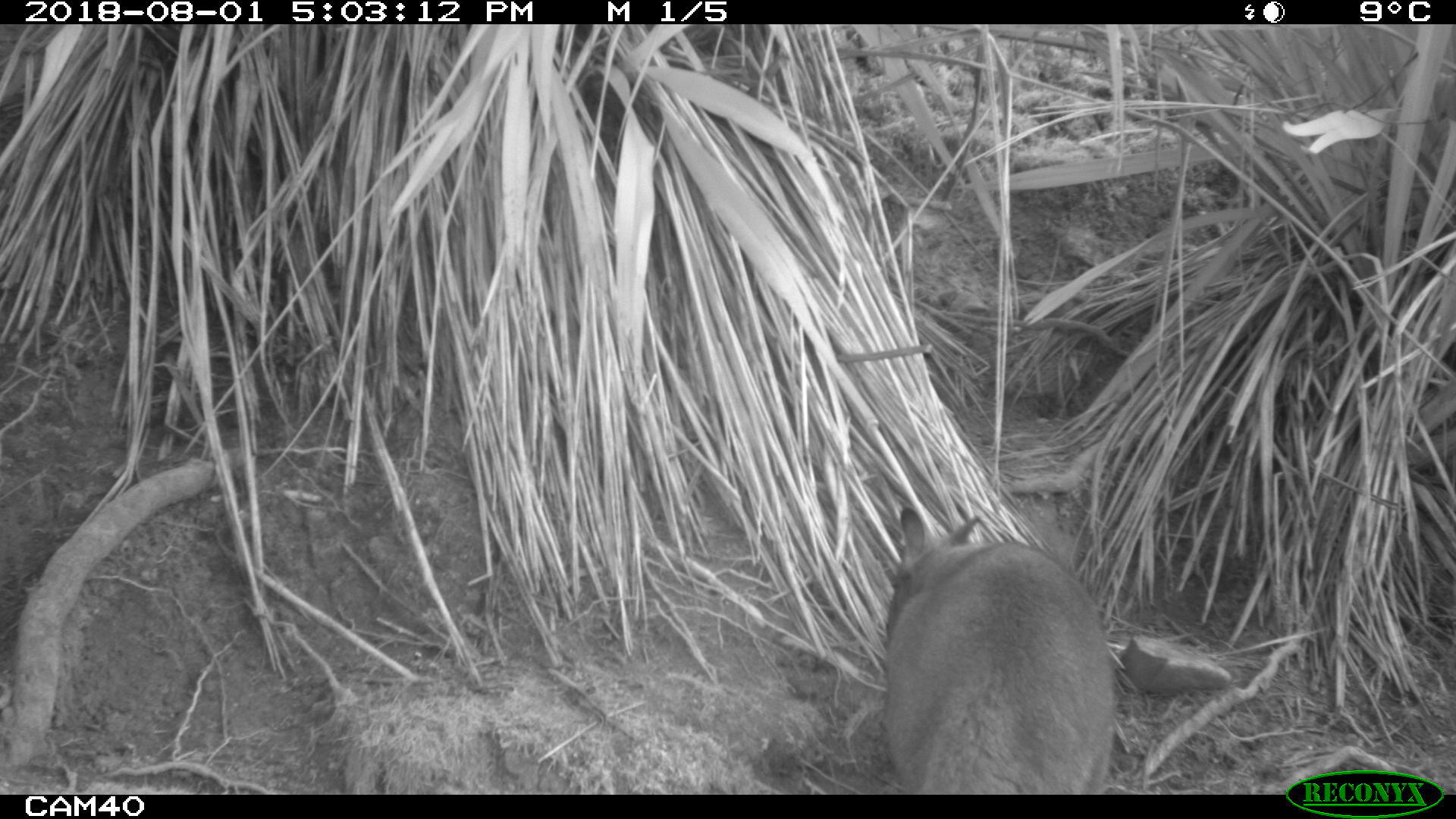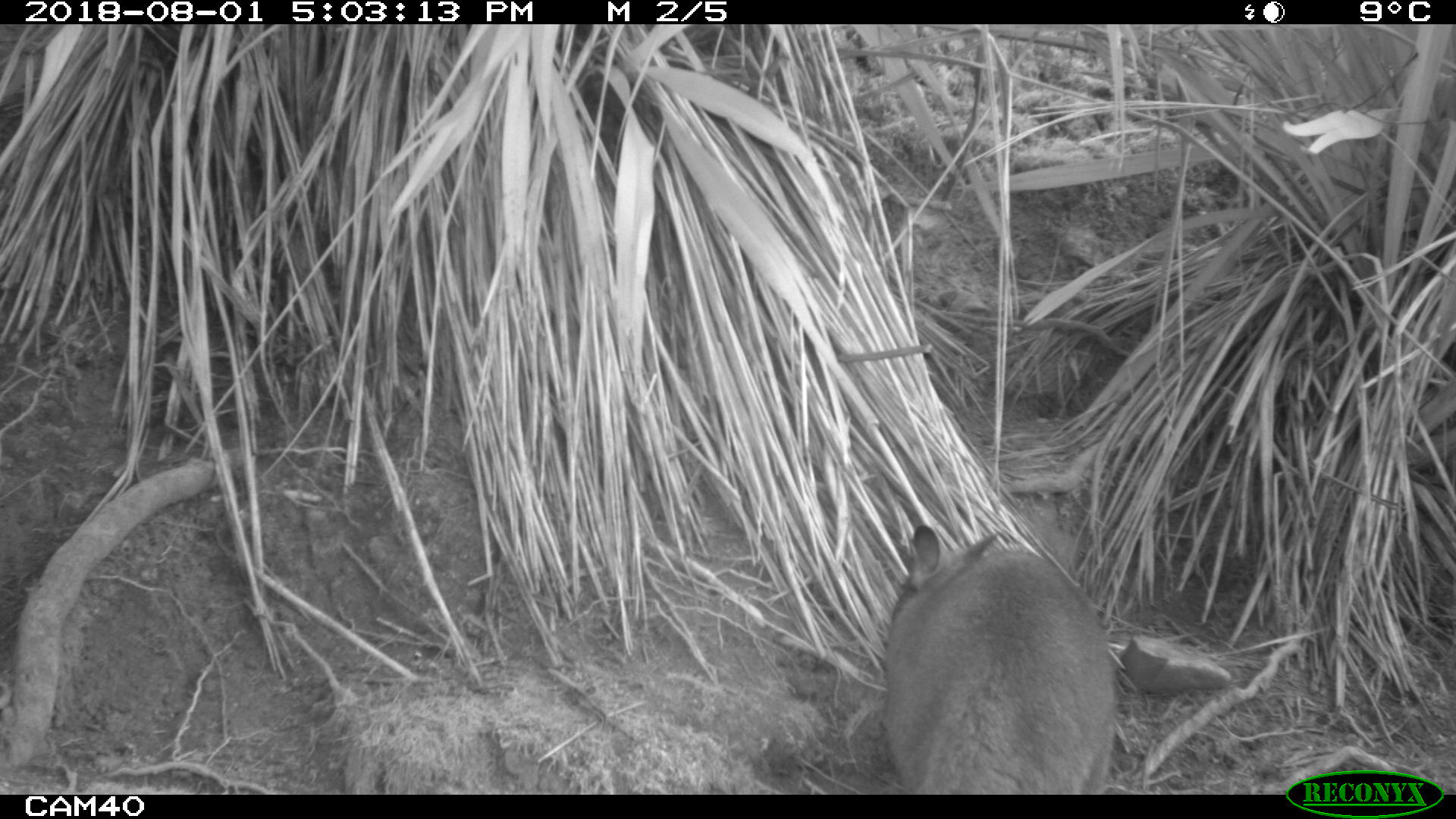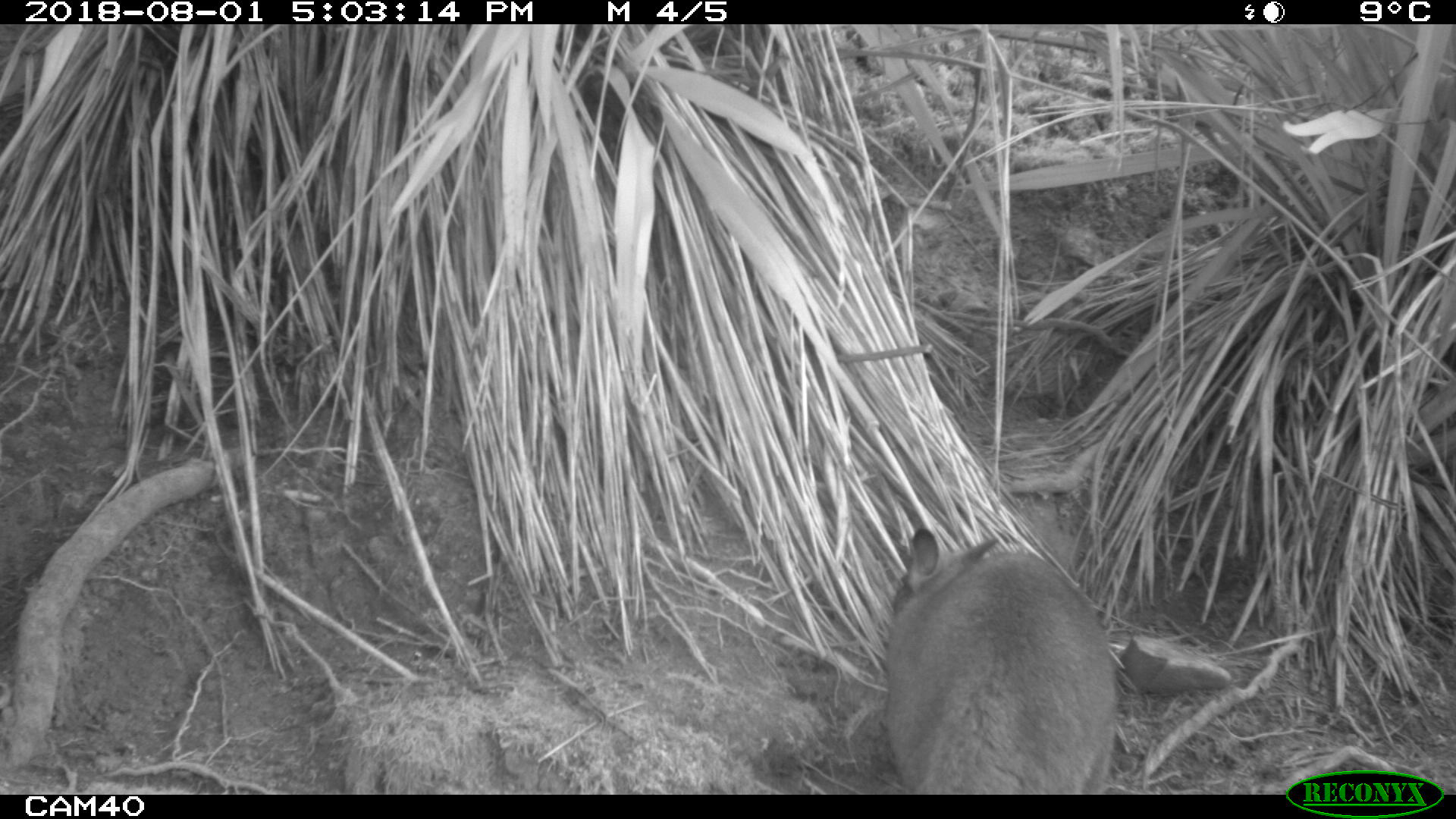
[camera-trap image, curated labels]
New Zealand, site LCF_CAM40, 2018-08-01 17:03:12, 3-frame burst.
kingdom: Animalia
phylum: Chordata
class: Mammalia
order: Diprotodontia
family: Macropodidae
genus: Notamacropus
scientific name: Notamacropus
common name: wallaby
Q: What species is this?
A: Wallaby (Notamacropus).